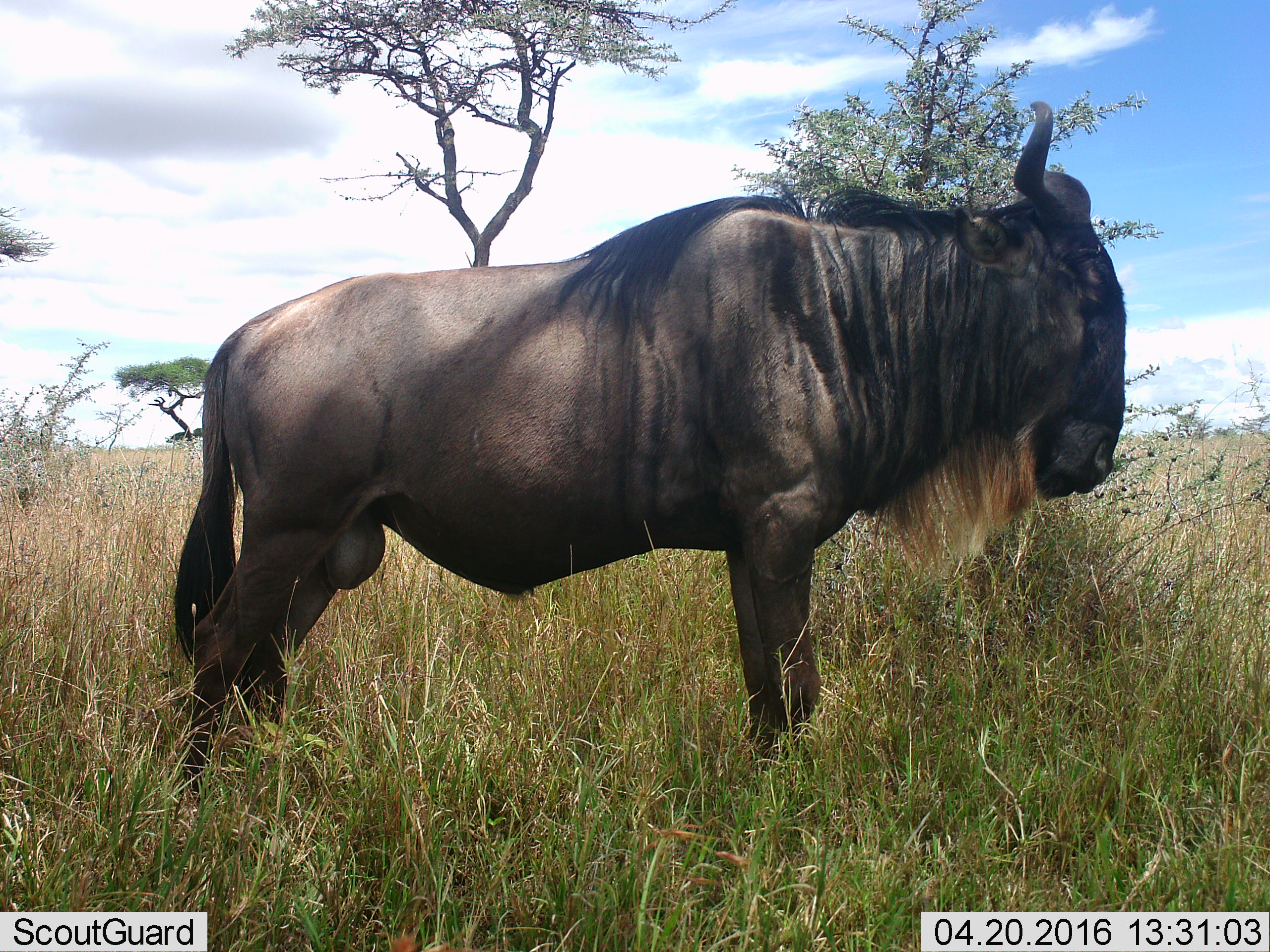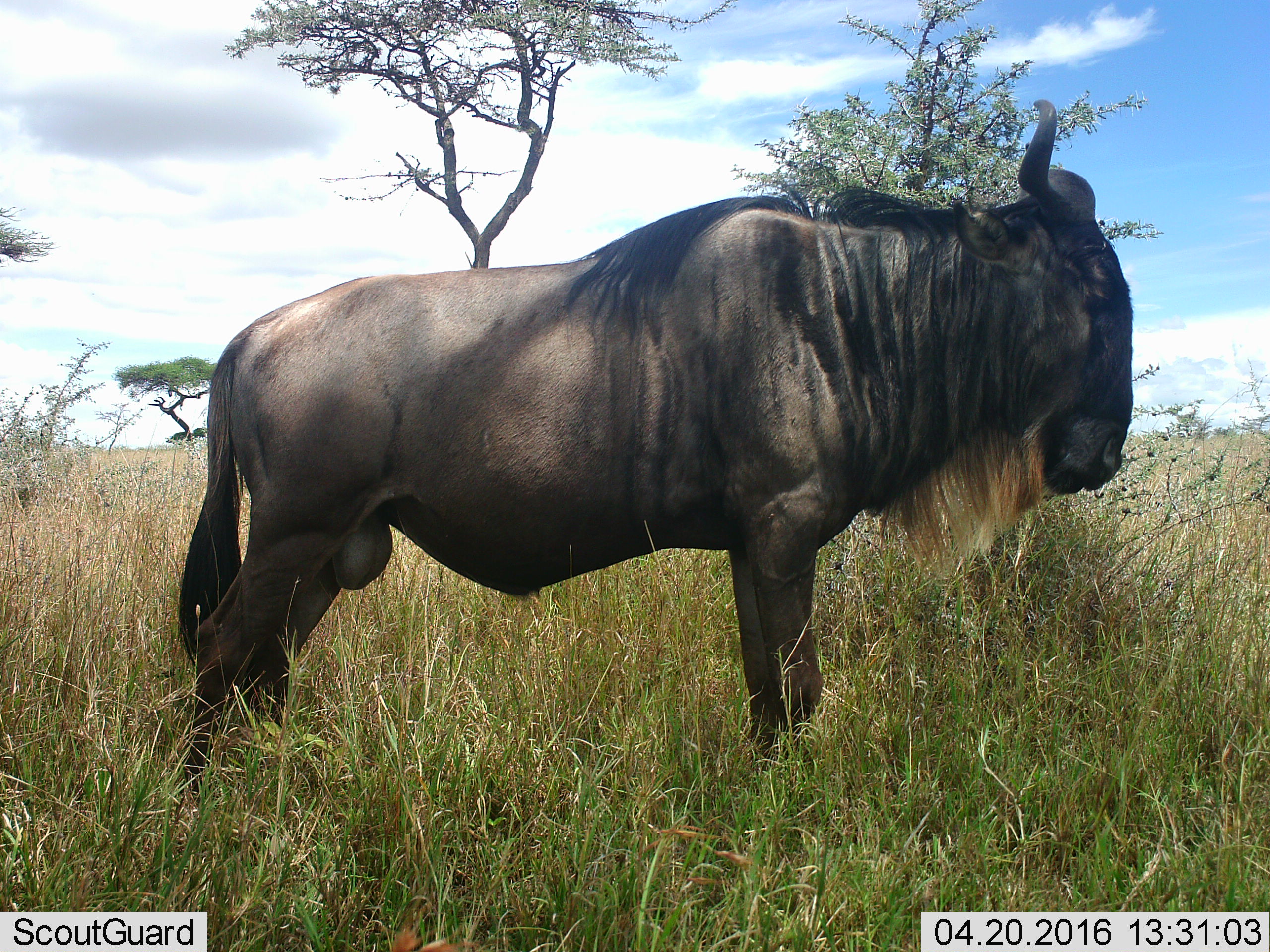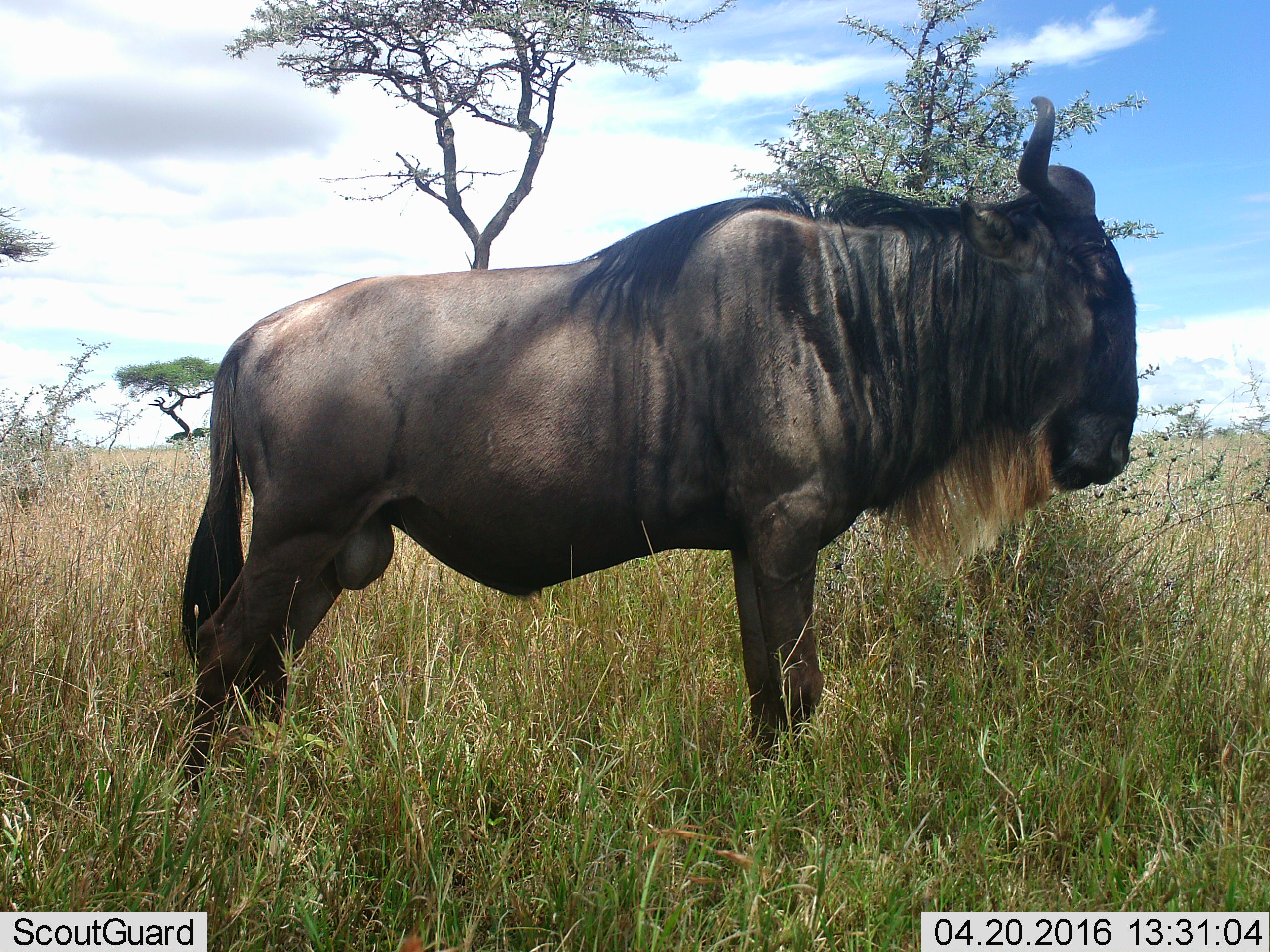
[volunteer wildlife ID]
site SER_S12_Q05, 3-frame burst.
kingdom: Animalia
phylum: Chordata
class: Mammalia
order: Artiodactyla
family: Bovidae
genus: Connochaetes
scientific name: Connochaetes taurinus taurinus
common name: blue wildebeest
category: wildebeestblue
Wildebeestblue (blue wildebeest) (Connochaetes taurinus taurinus), count 1. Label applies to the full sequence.